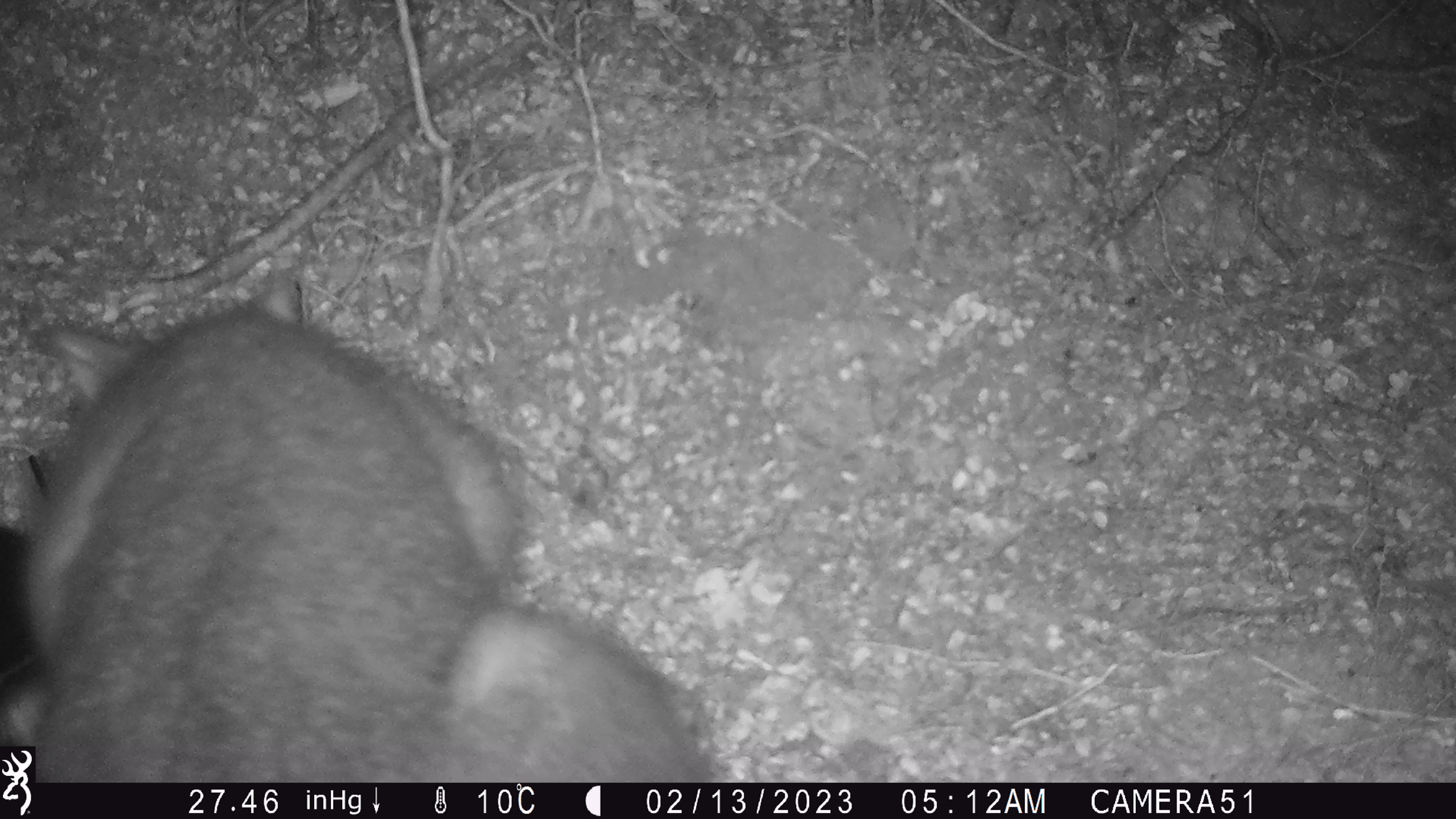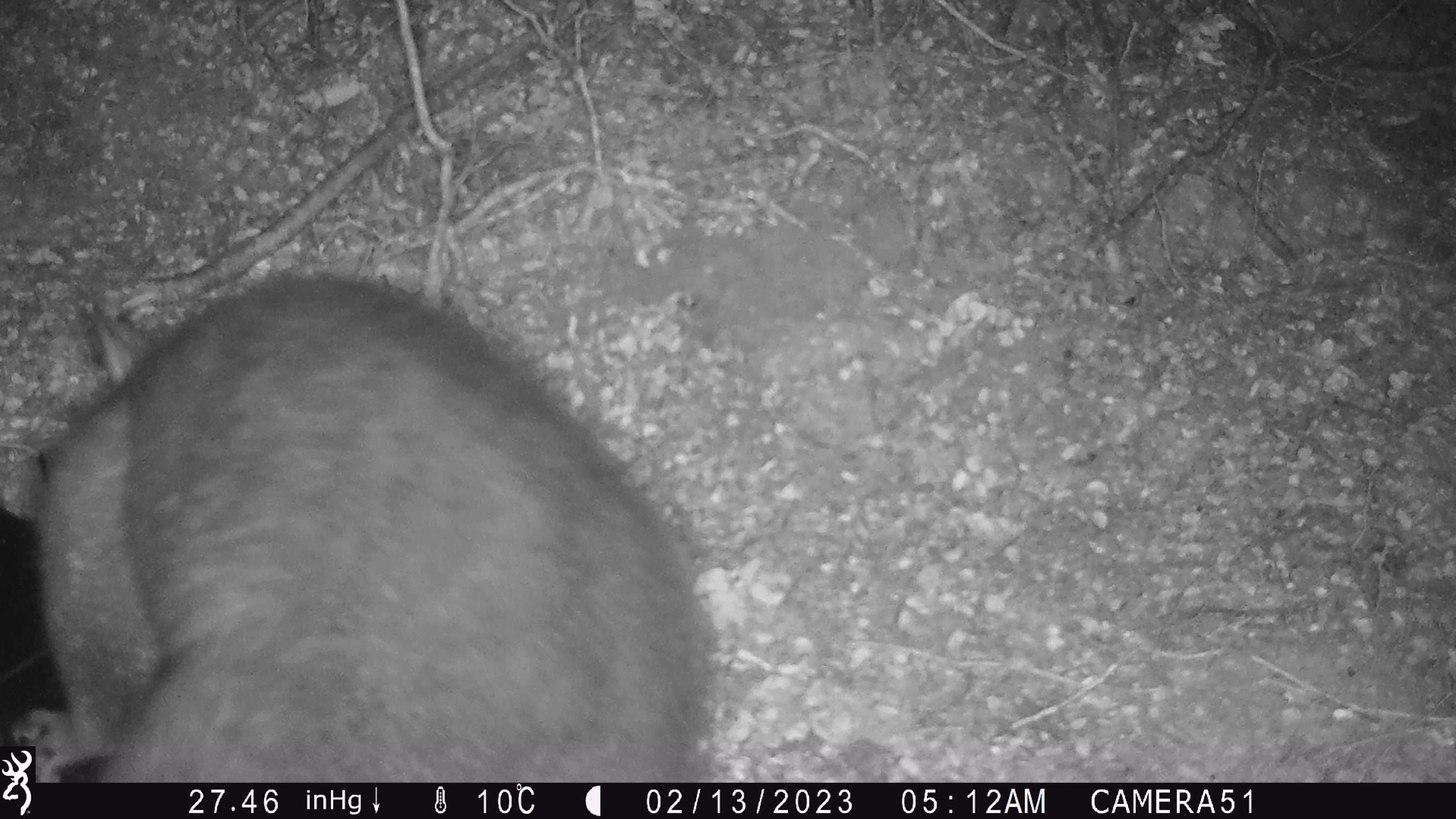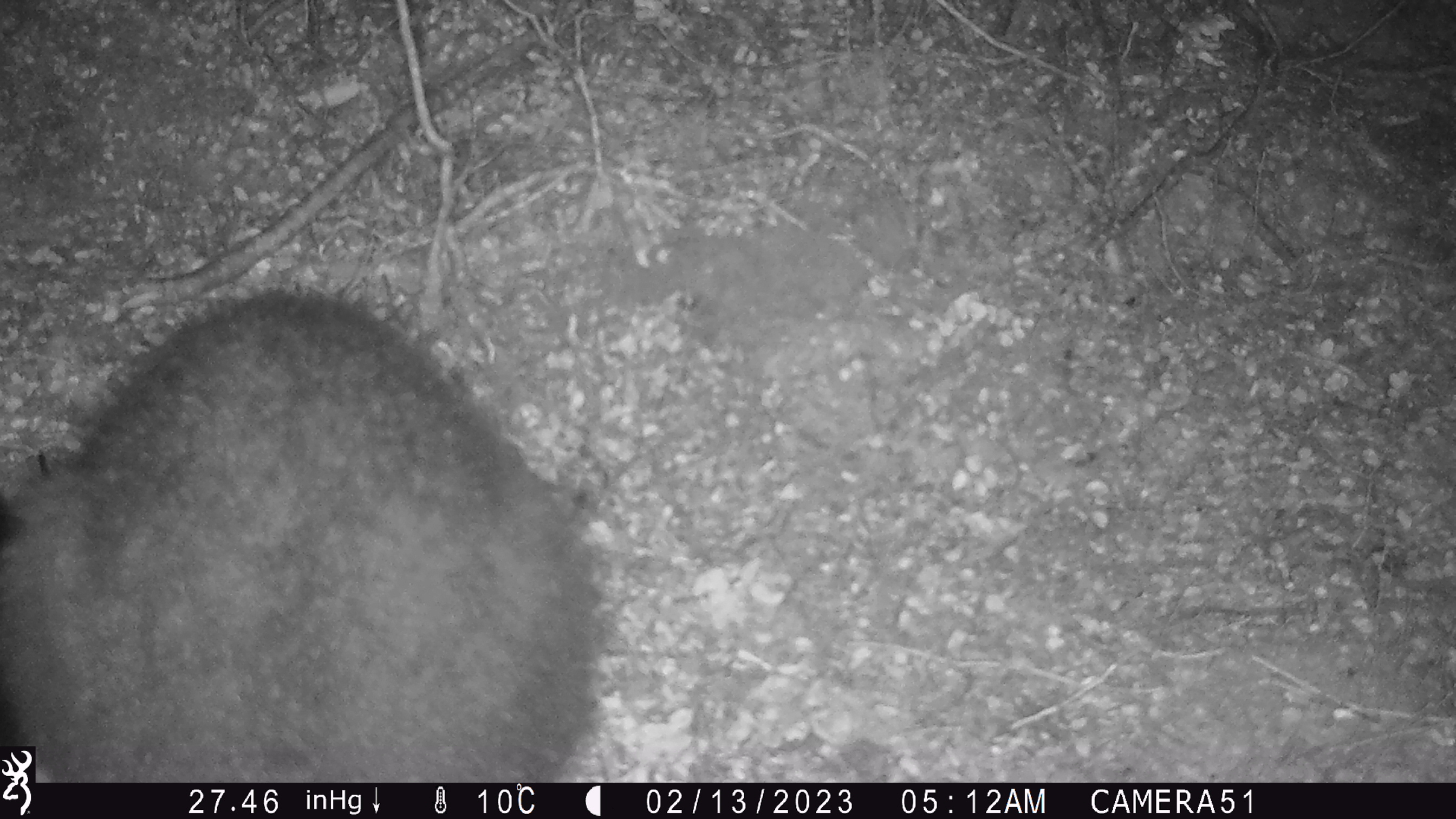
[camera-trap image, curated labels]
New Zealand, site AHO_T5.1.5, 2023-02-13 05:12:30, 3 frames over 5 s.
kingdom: Animalia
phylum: Chordata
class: Mammalia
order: Carnivora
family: Mustelidae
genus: Mustela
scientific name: Mustela erminea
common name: stoat